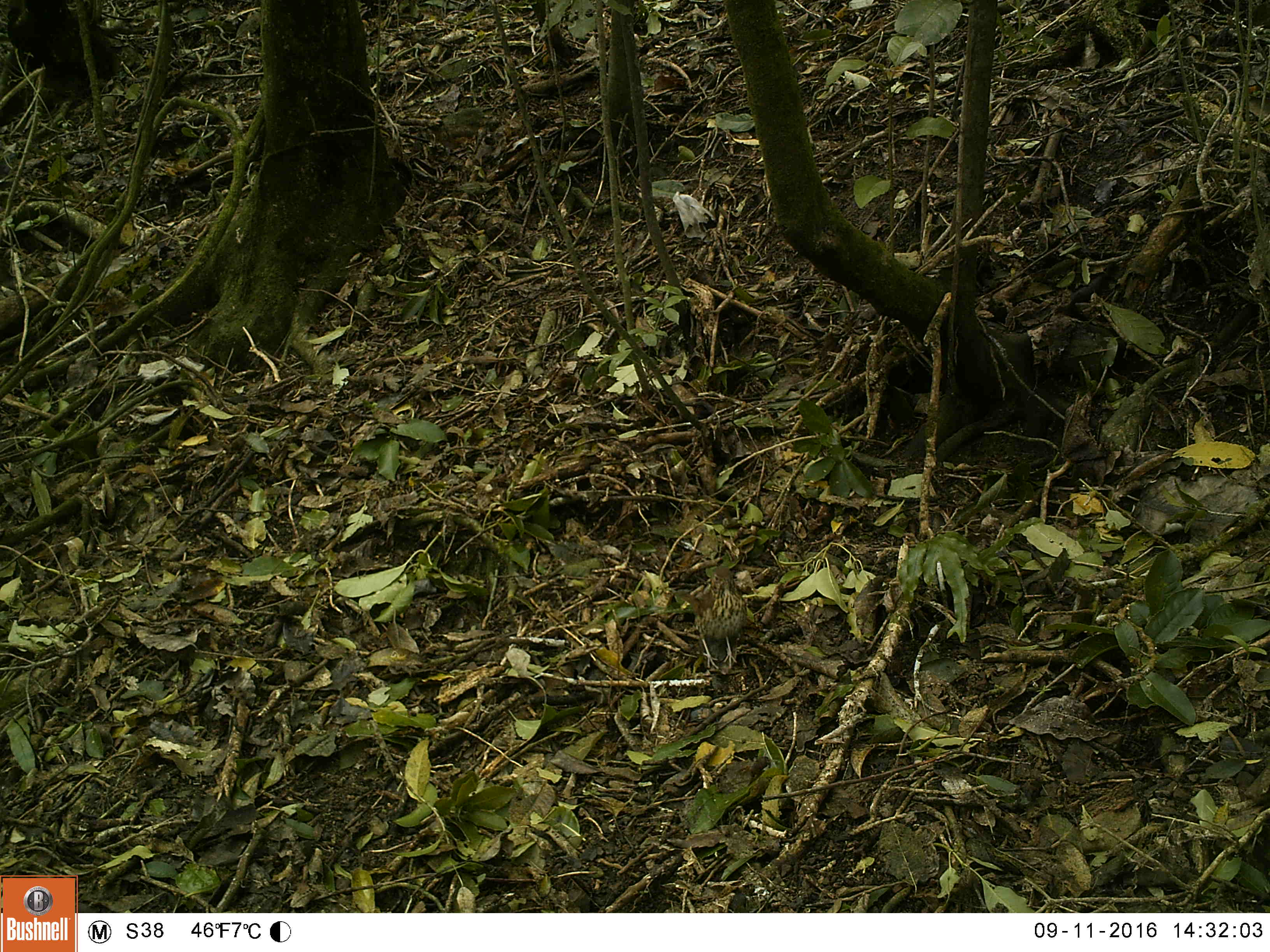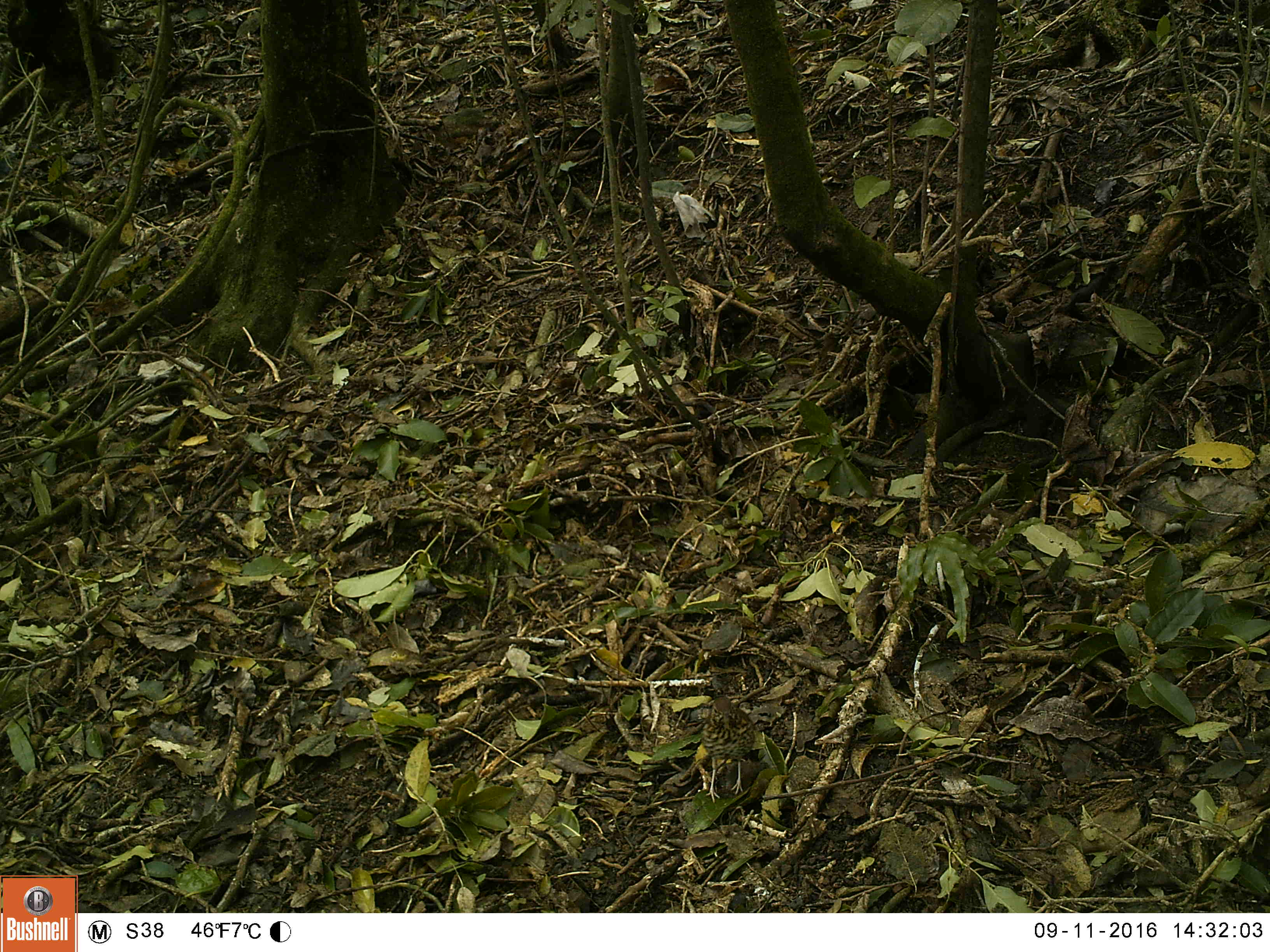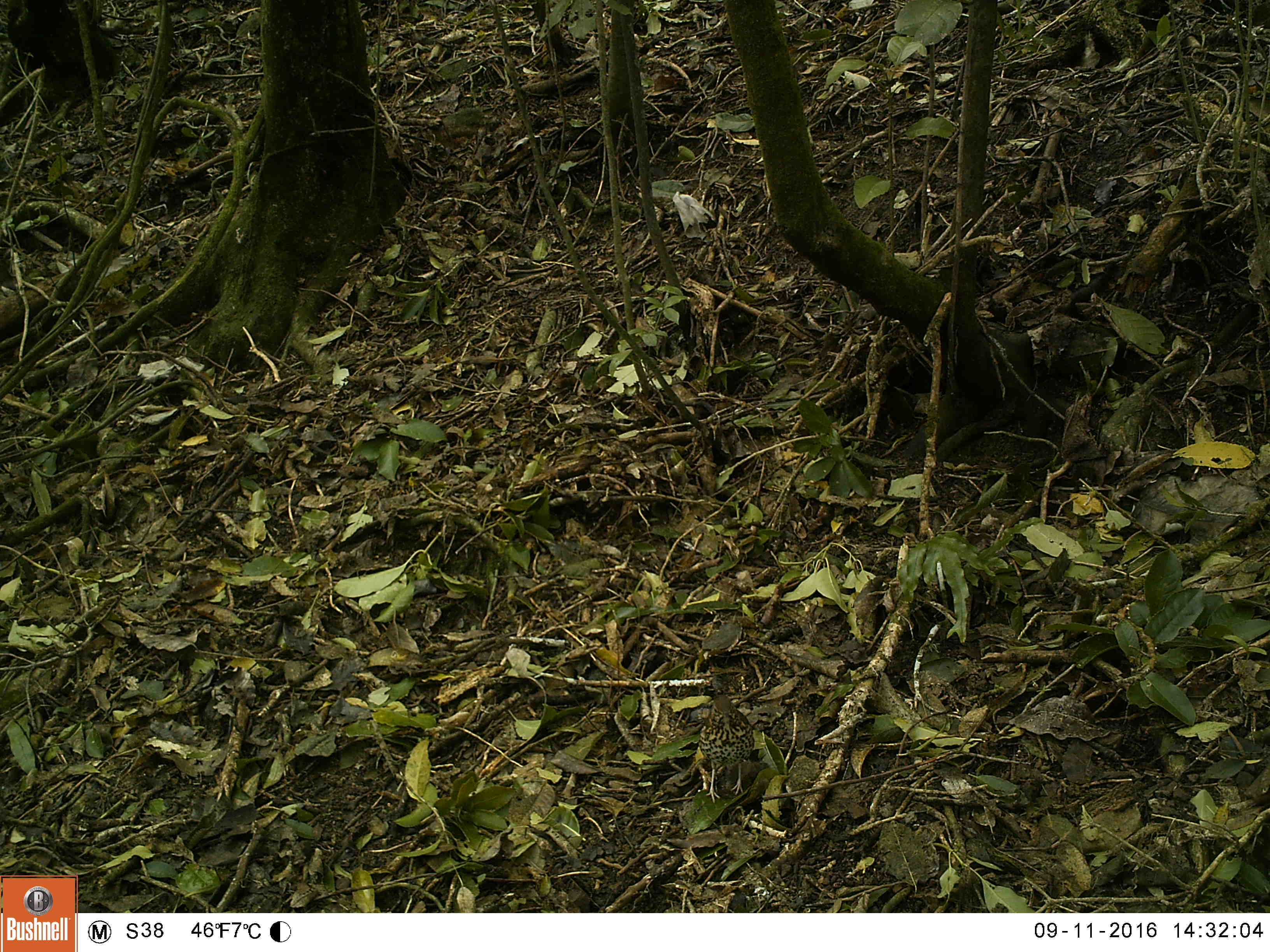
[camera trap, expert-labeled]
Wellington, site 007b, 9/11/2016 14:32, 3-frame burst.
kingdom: Animalia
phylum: Chordata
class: Aves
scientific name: Aves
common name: bird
Bird (Aves).